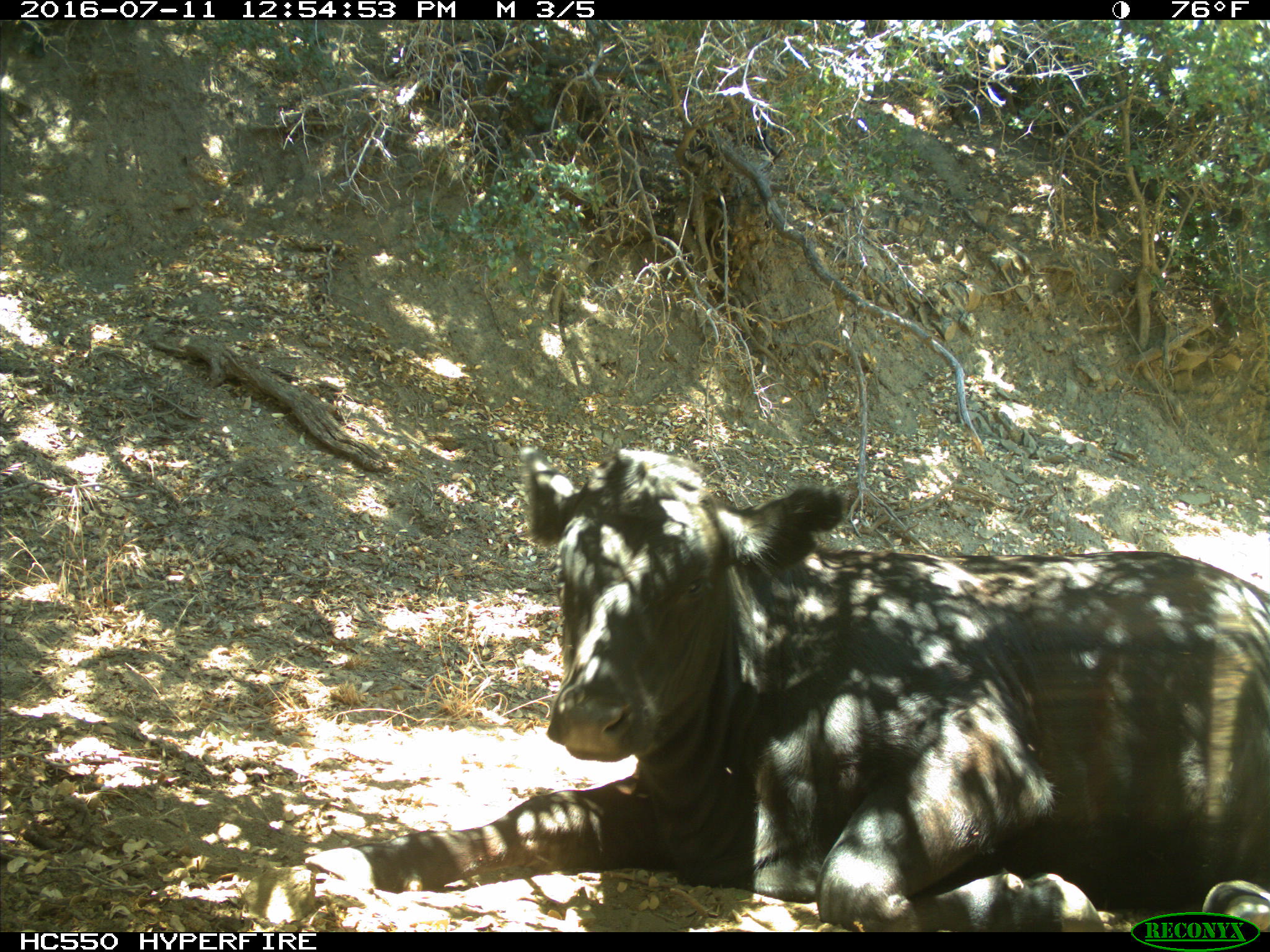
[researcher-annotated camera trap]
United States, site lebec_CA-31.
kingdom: Animalia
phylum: Chordata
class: Mammalia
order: Artiodactyla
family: Bovidae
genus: Bos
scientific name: Bos taurus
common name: domestic cow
Bos taurus (domestic cow).